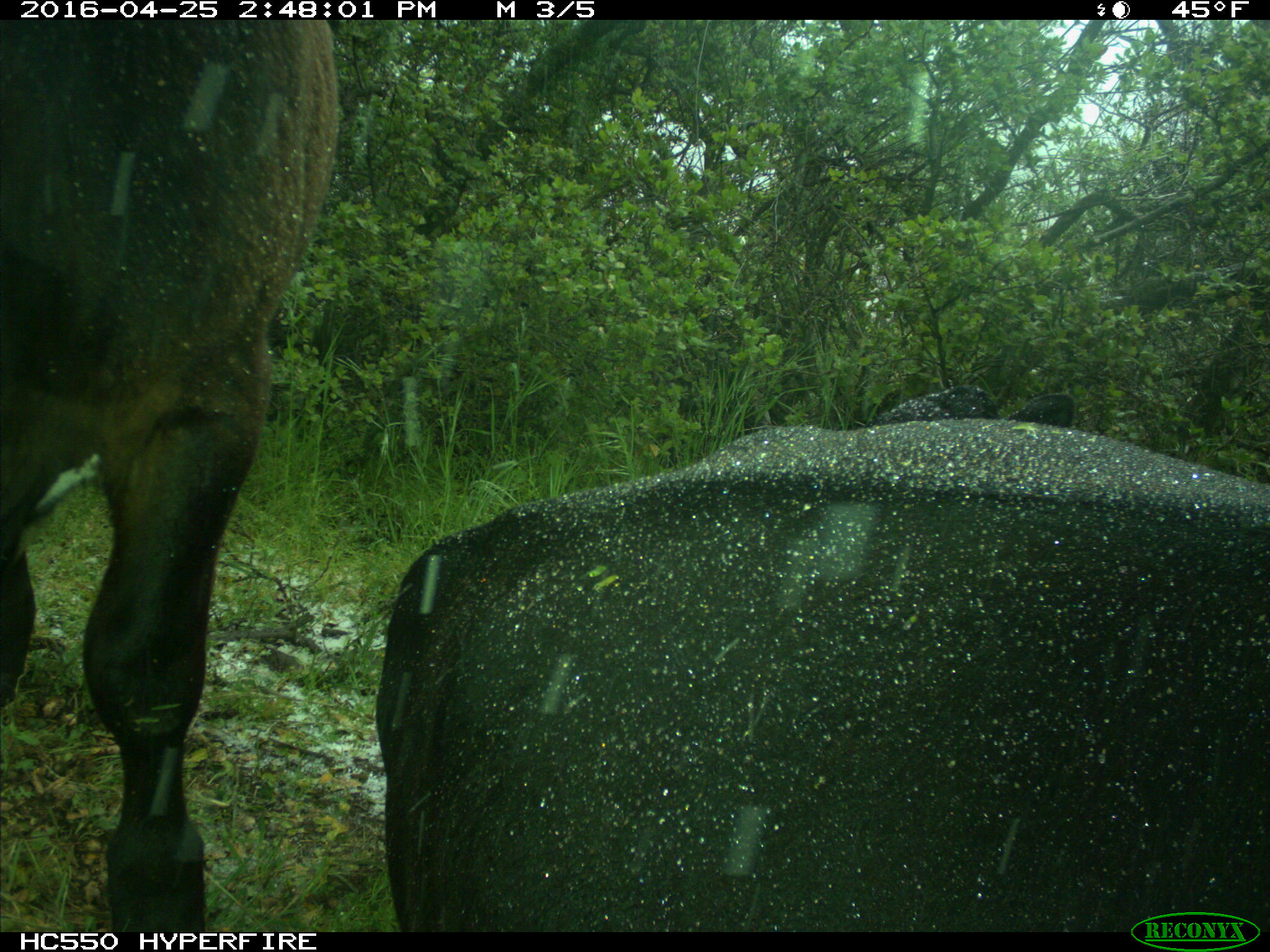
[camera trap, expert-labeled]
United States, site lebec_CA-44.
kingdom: Animalia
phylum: Chordata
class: Mammalia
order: Artiodactyla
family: Bovidae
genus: Bos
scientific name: Bos taurus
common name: domestic cow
Bos taurus (domestic cow).